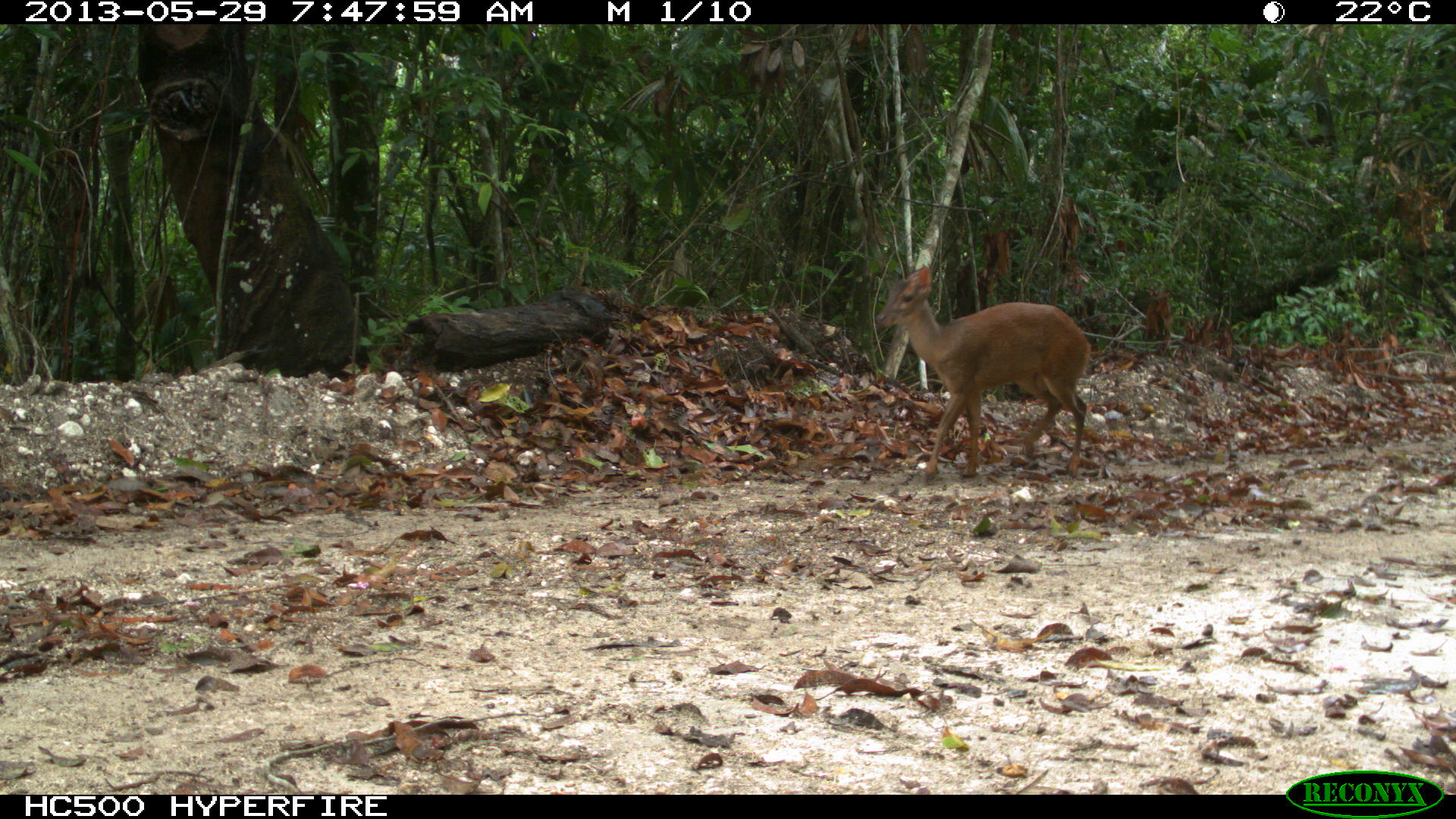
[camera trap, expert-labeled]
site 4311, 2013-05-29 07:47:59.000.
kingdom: Animalia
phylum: Chordata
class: Mammalia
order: Artiodactyla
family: Cervidae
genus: Mazama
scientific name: Mazama temama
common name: central american red brocket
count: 1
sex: female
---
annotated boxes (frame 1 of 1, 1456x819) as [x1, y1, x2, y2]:
mazama temama: [871, 262, 1094, 488]